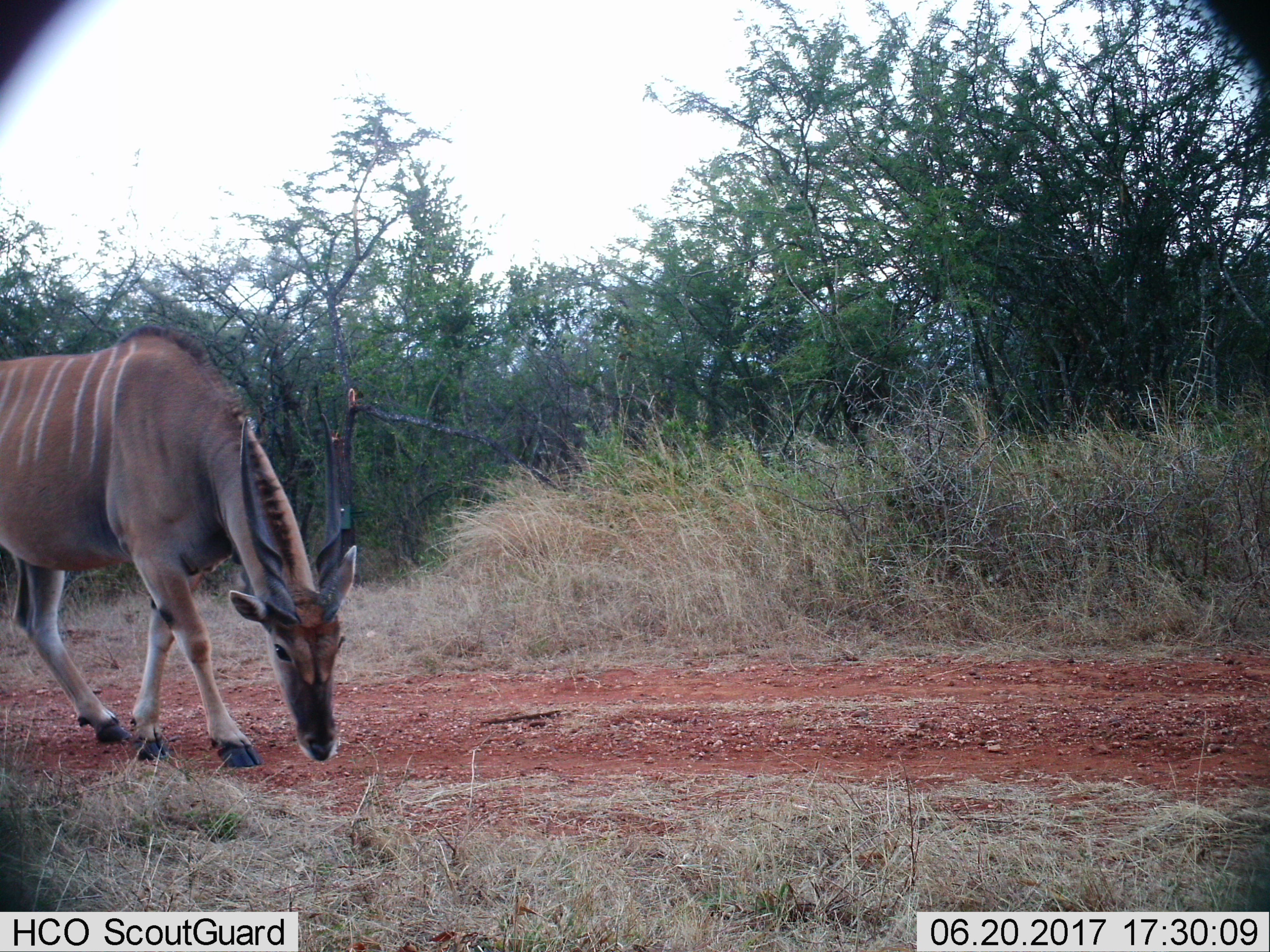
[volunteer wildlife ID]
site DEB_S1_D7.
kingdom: Animalia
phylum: Chordata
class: Mammalia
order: Artiodactyla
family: Bovidae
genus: Tragelaphus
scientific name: Tragelaphus oryx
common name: eland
Eland (Tragelaphus oryx), count 1. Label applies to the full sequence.